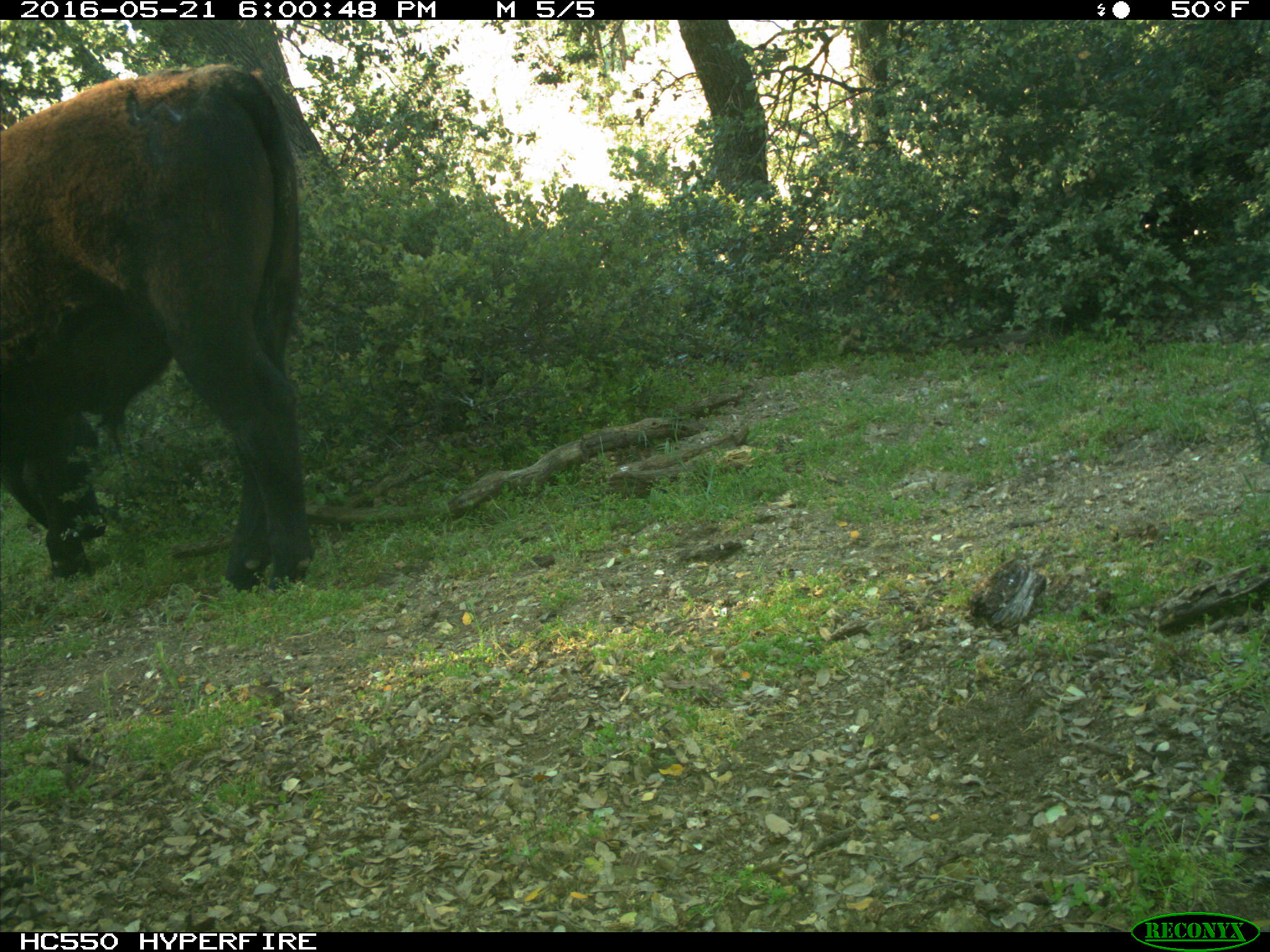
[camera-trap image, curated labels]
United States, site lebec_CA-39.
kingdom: Animalia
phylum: Chordata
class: Mammalia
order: Artiodactyla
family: Bovidae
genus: Bos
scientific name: Bos taurus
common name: domestic cow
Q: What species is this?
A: Bos taurus (domestic cow).